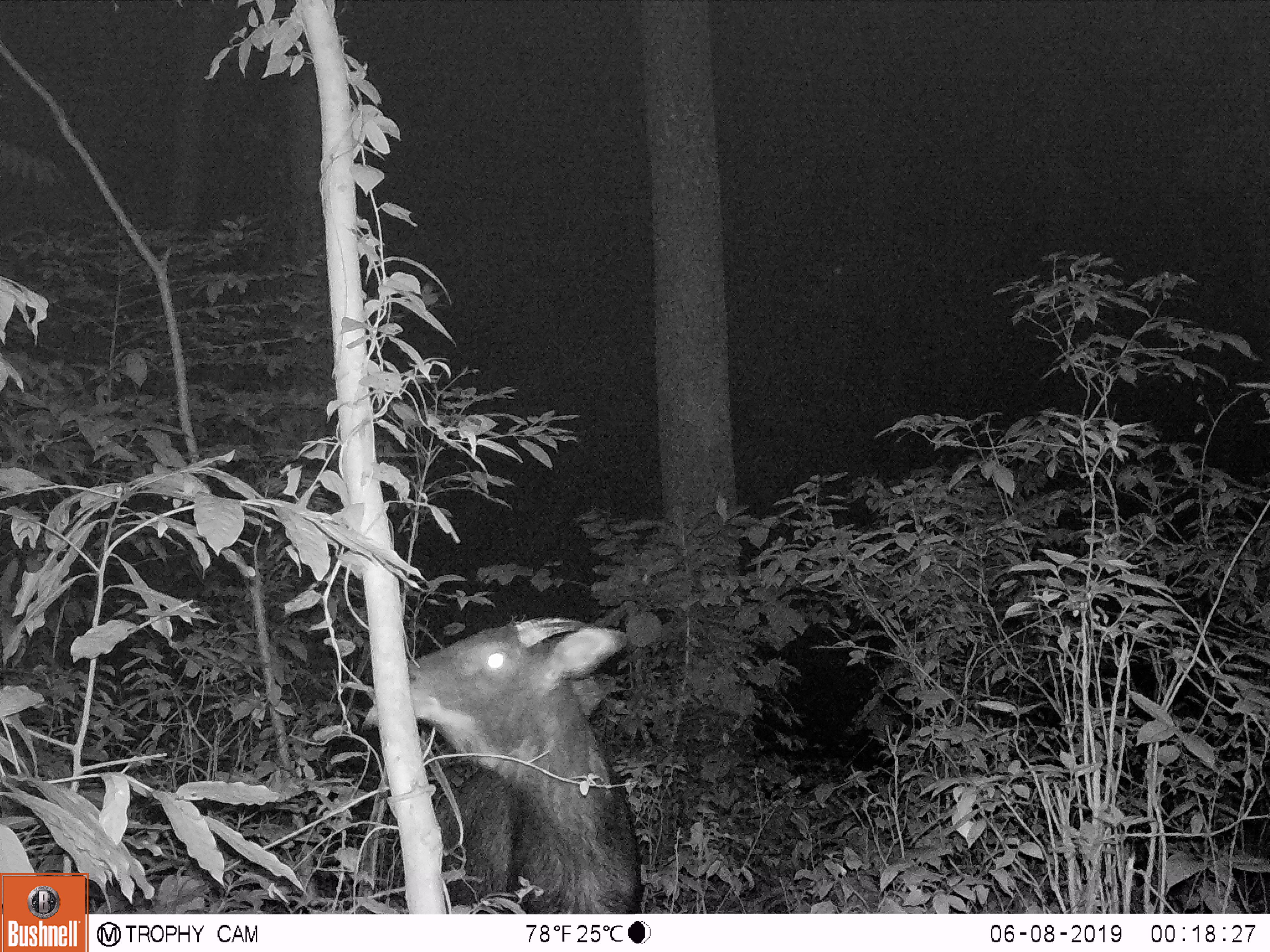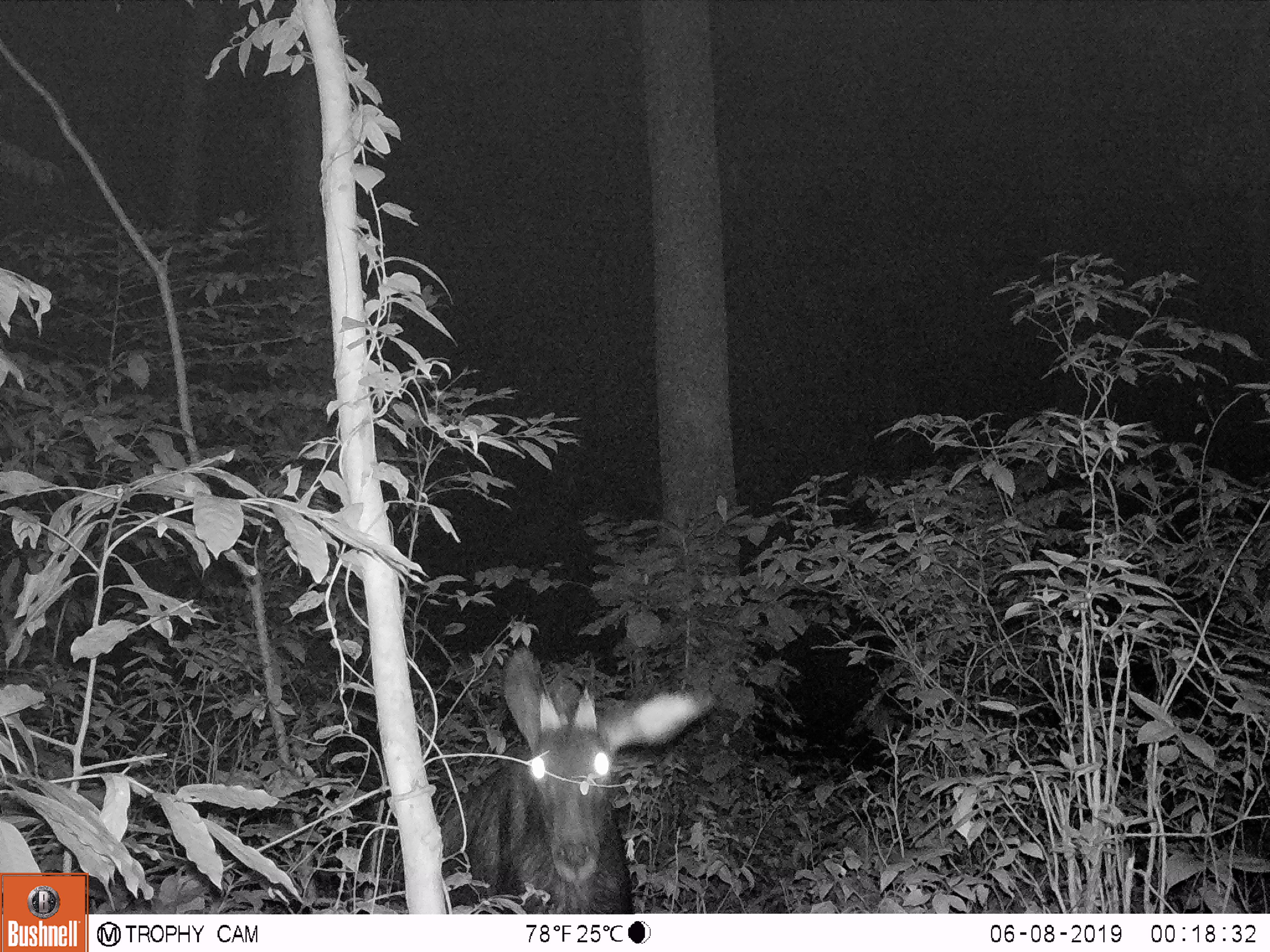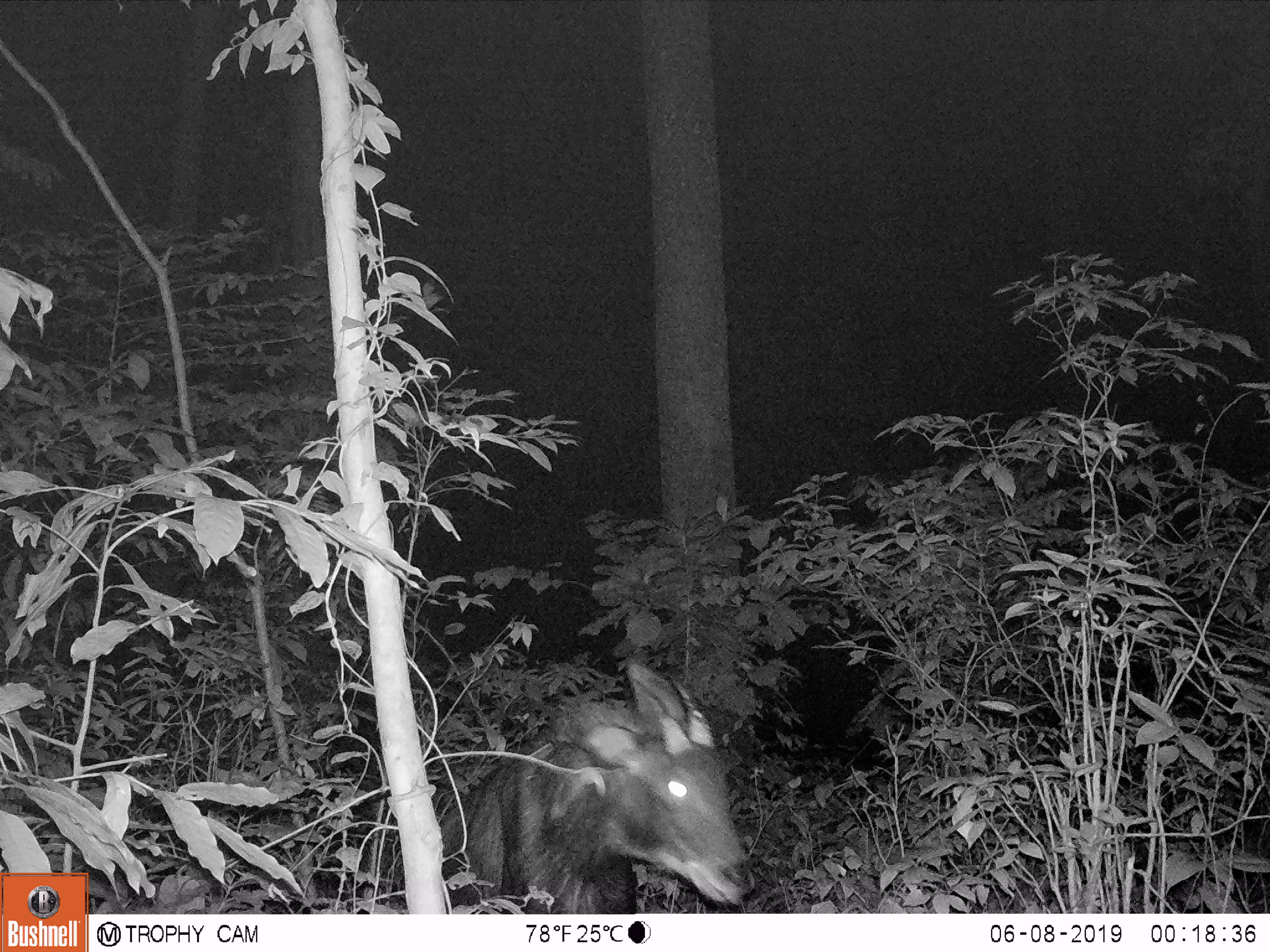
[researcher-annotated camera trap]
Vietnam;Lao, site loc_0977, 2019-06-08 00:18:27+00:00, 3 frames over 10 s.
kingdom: Animalia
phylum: Chordata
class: Mammalia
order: Artiodactyla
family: Bovidae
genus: Capricornis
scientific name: Capricornis sumatraensis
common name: chinese serow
Chinese serow (Capricornis sumatraensis). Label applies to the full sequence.